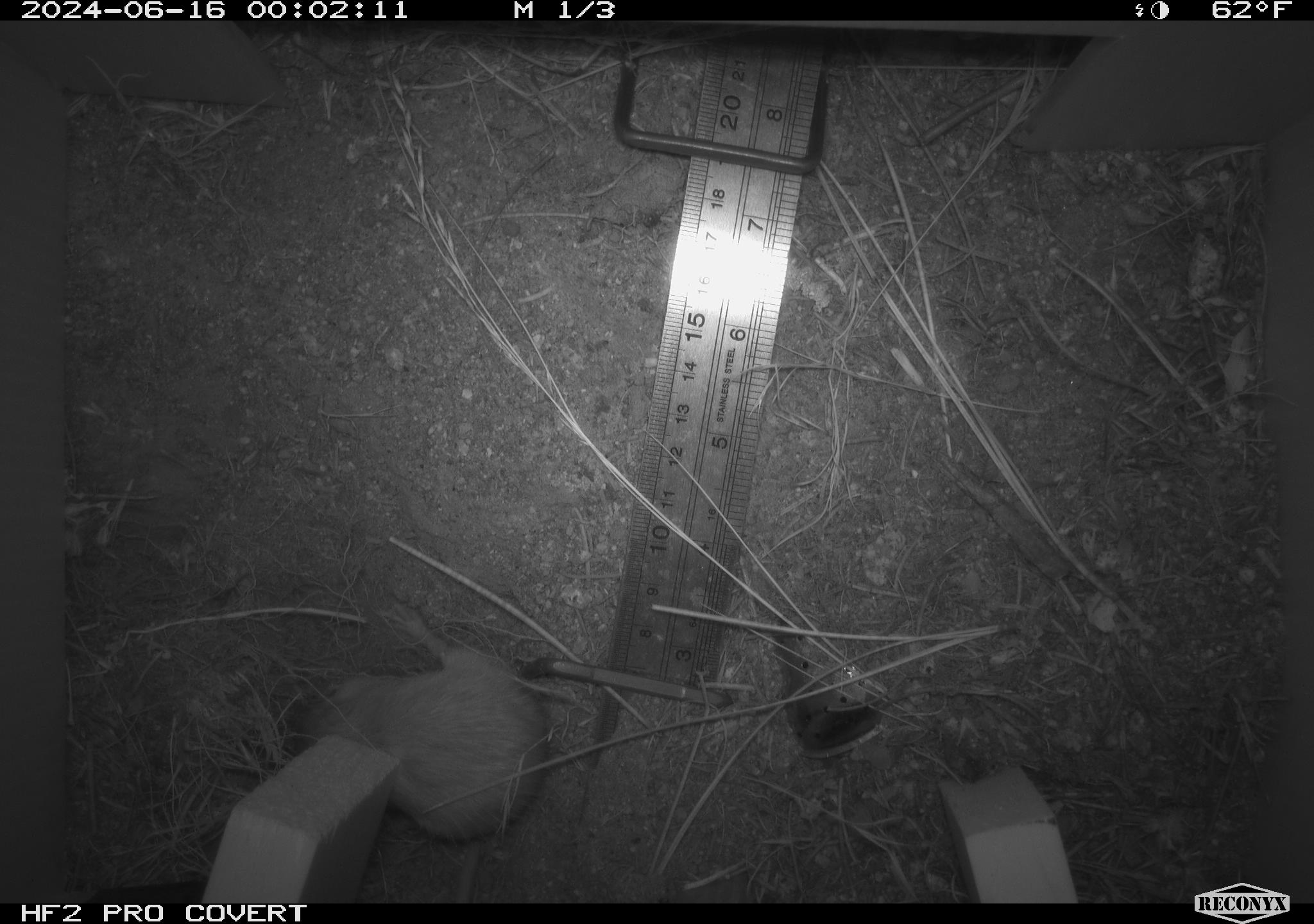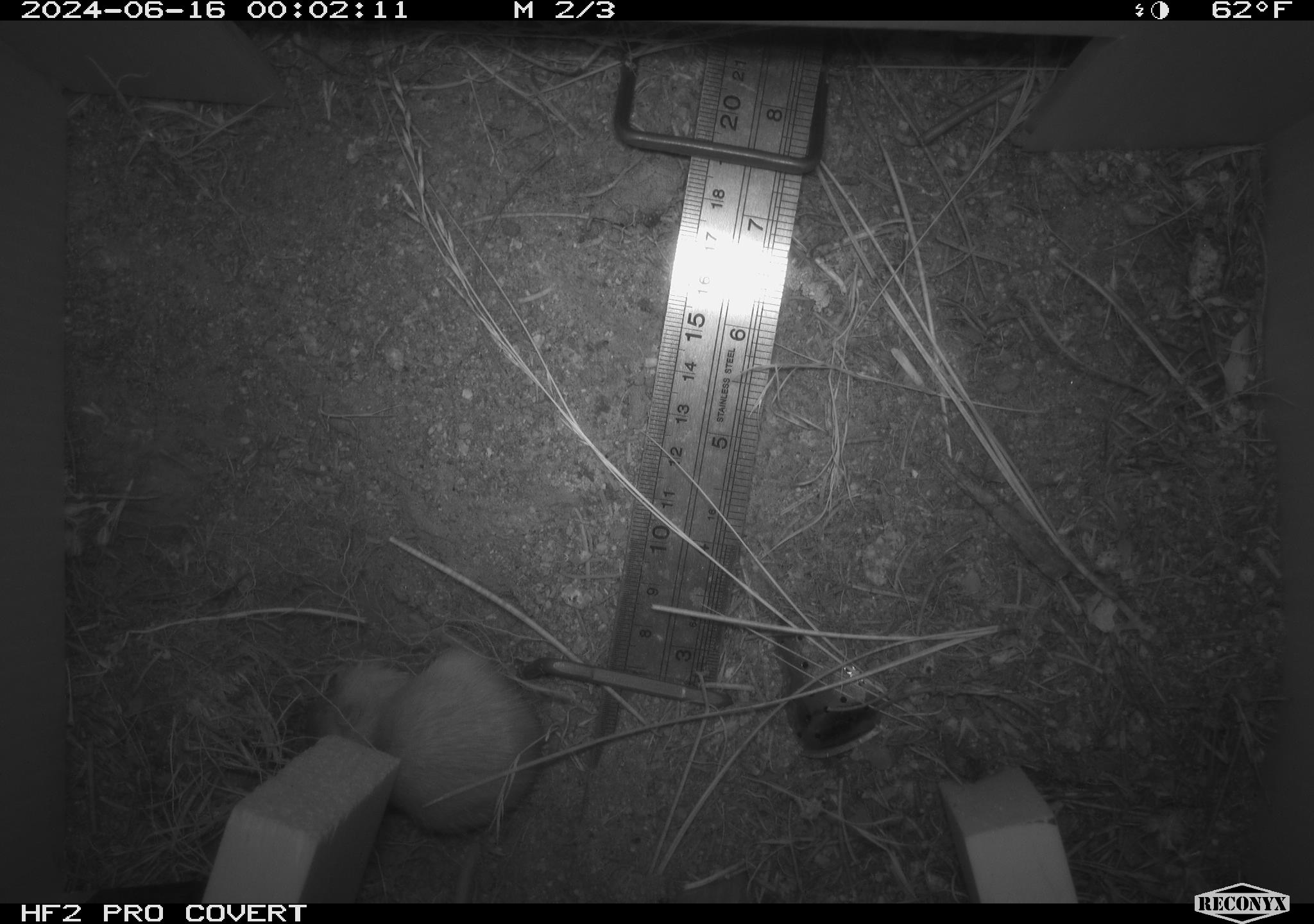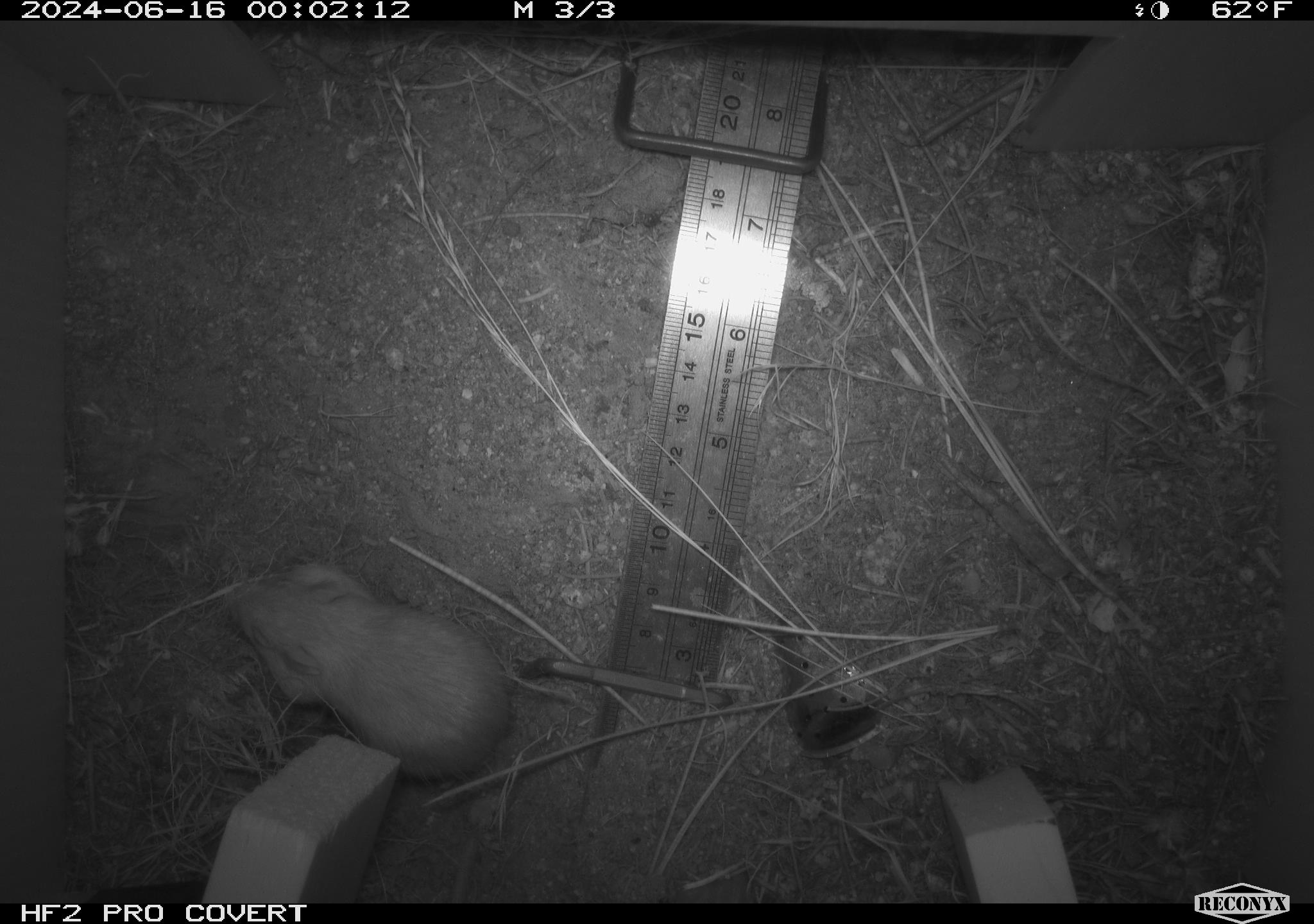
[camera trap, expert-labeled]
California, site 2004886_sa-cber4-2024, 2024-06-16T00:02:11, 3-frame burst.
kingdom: Animalia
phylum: Chordata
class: Mammalia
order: Rodentia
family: Heteromyidae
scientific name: Heteromyidae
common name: kangaroo rats and pocket mice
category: heteromyidae family